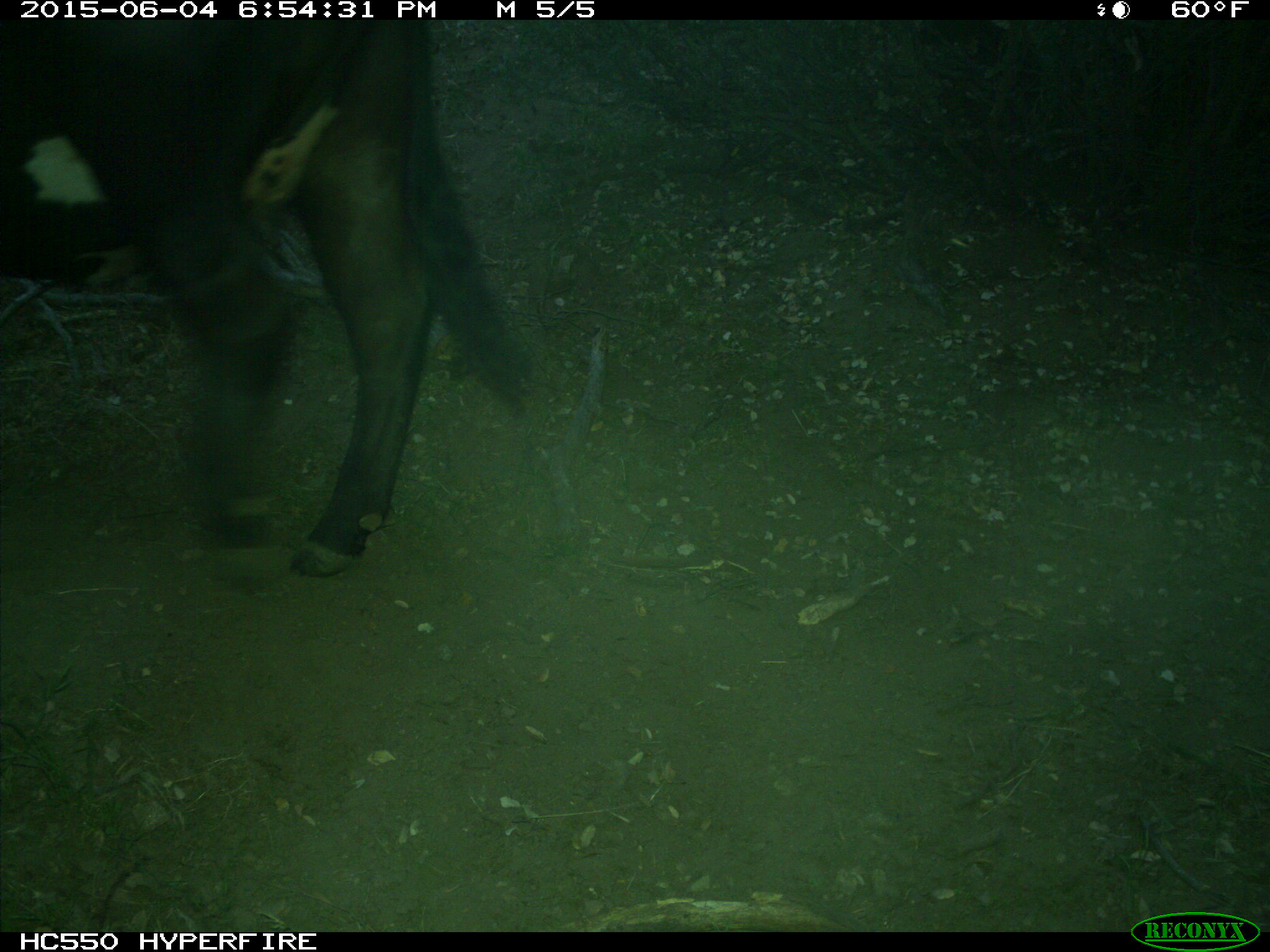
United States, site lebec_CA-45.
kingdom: Animalia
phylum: Chordata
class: Mammalia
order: Artiodactyla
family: Bovidae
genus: Bos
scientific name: Bos taurus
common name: domestic cow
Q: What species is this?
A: Bos taurus (domestic cow).